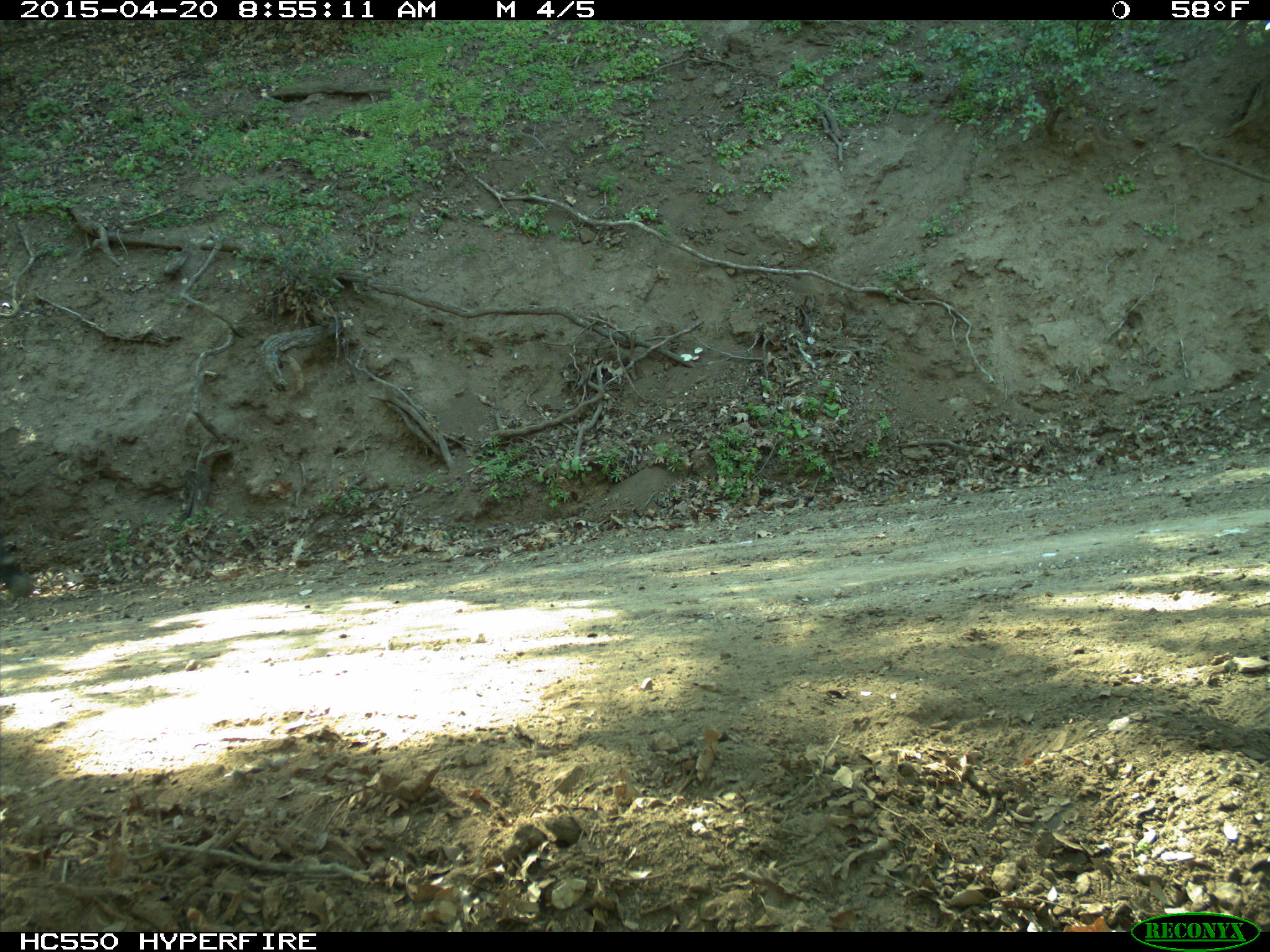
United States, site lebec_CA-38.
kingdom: Animalia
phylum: Chordata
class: Mammalia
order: Artiodactyla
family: Bovidae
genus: Bos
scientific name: Bos taurus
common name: domestic cow